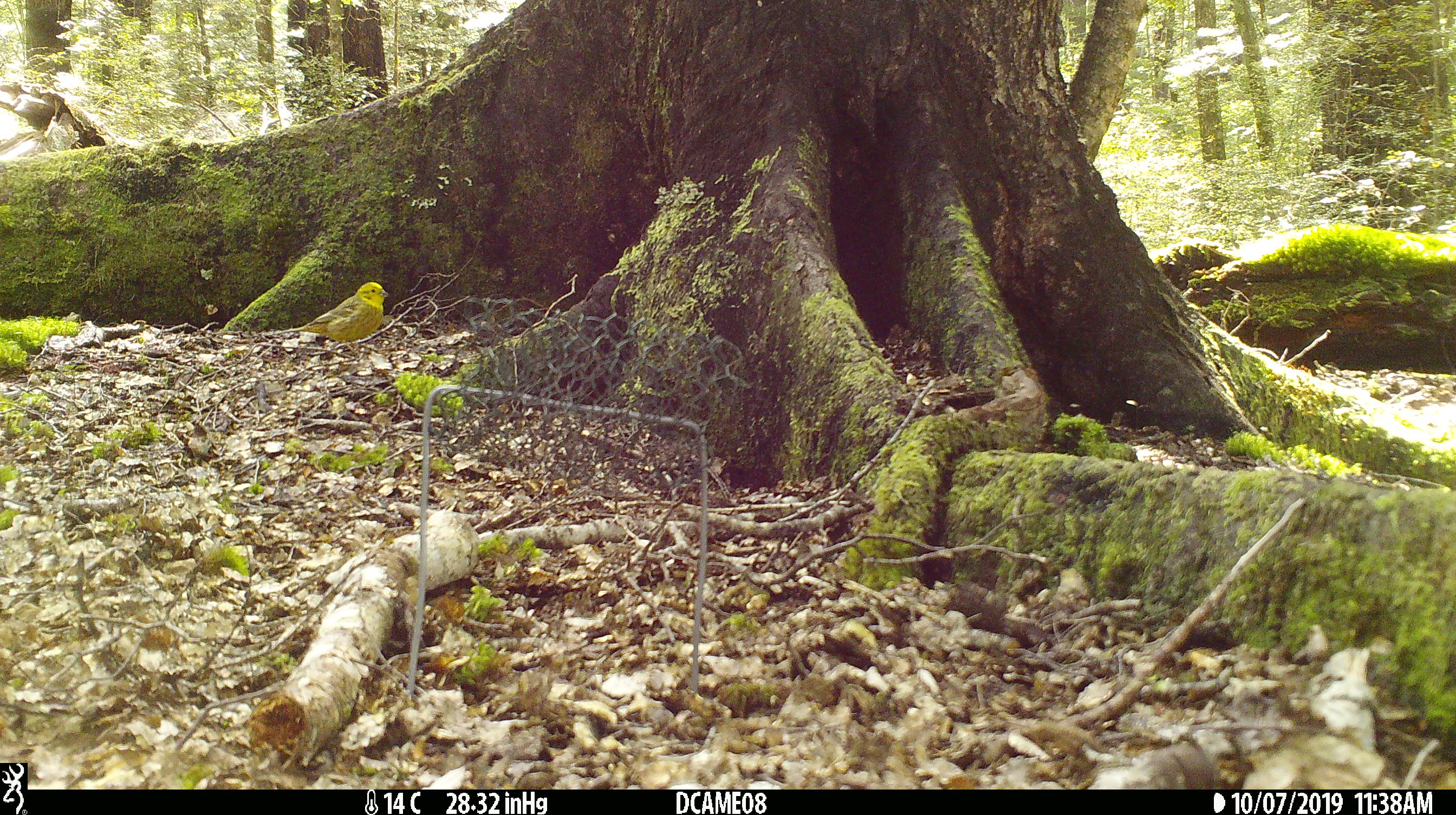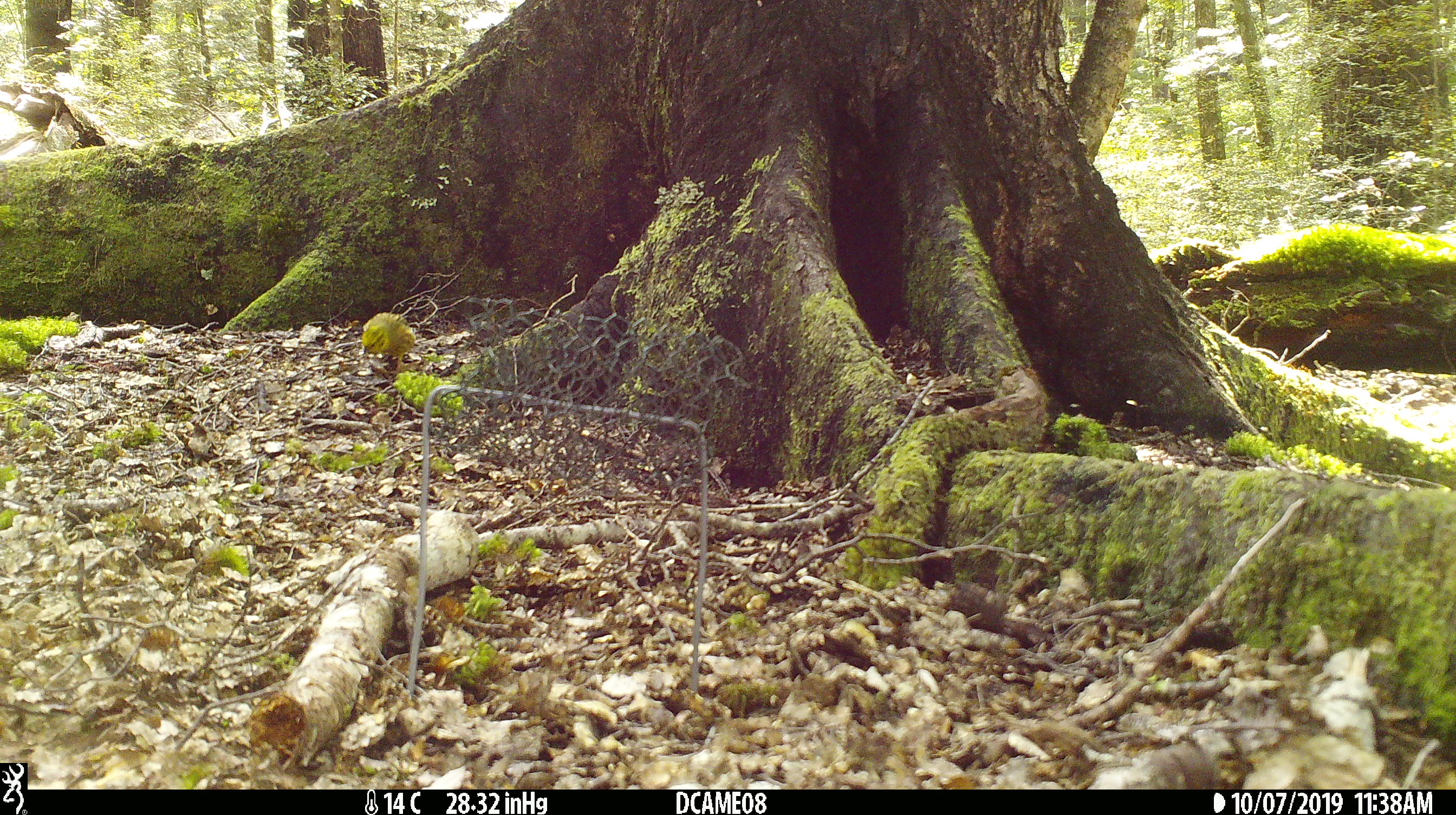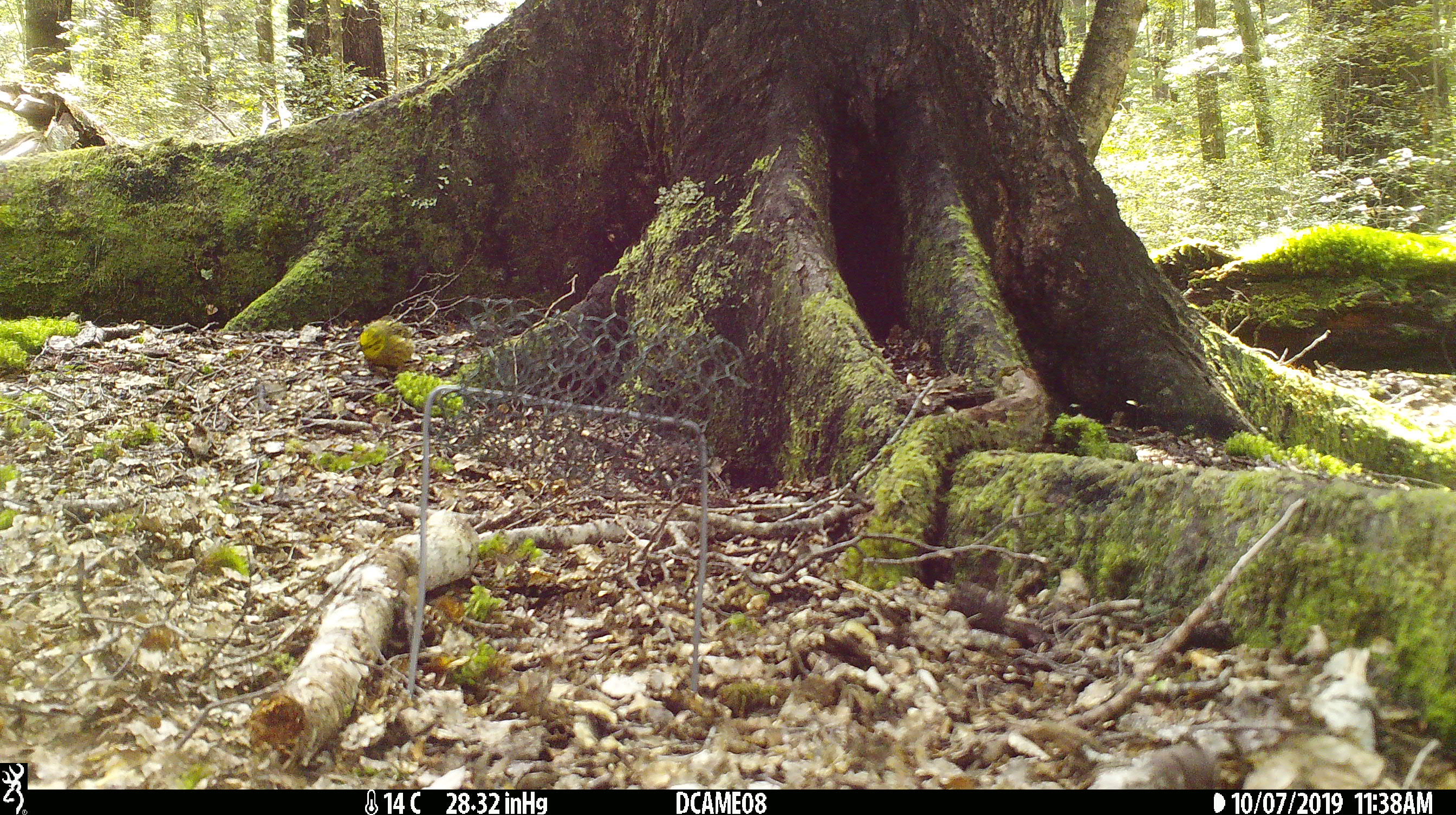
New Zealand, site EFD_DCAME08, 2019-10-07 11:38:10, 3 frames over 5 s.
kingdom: Animalia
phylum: Chordata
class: Aves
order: Passeriformes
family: Emberizidae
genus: Emberiza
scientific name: Emberiza citrinella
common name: yellowhammer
Yellowhammer (Emberiza citrinella).